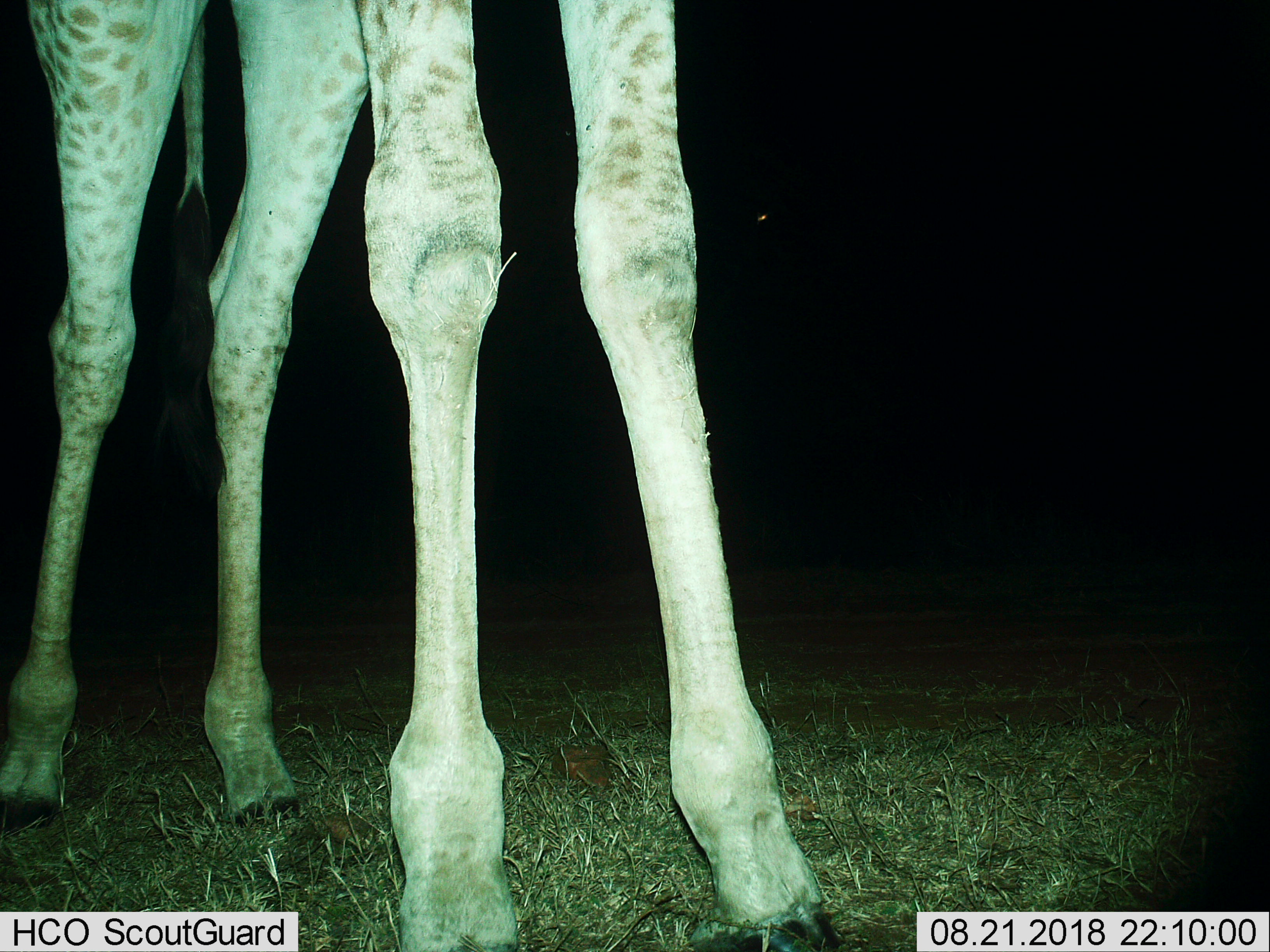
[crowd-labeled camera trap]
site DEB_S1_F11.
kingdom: Animalia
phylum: Chordata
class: Mammalia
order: Artiodactyla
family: Giraffidae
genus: Giraffa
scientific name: Giraffa camelopardalis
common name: giraffe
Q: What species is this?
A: Giraffe (Giraffa camelopardalis).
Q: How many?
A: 1.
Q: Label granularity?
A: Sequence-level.